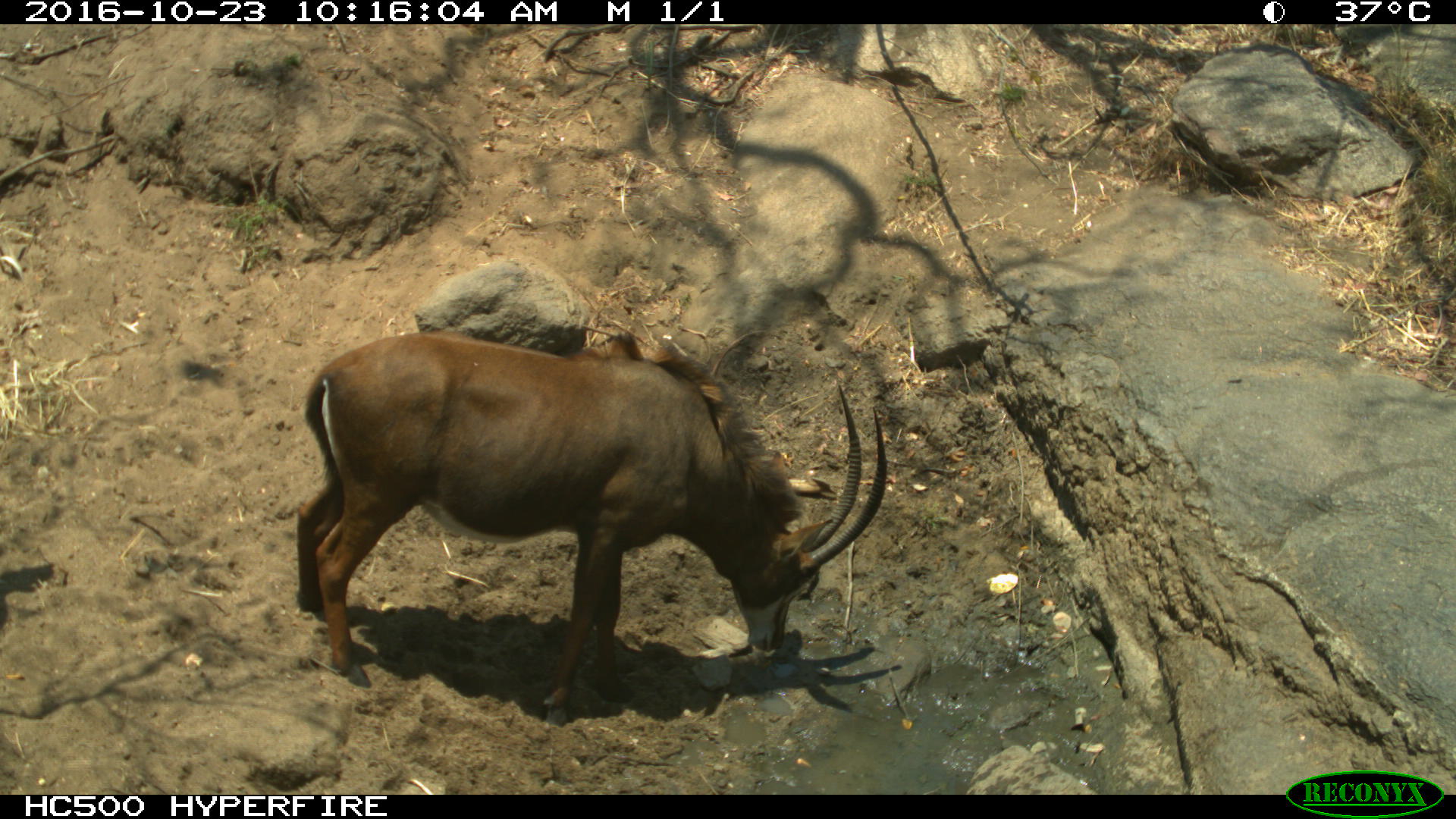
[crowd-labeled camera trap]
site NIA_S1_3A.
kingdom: Animalia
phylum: Chordata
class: Mammalia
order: Artiodactyla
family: Bovidae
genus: Hippotragus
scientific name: Hippotragus niger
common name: sable antelope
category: sable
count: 1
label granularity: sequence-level